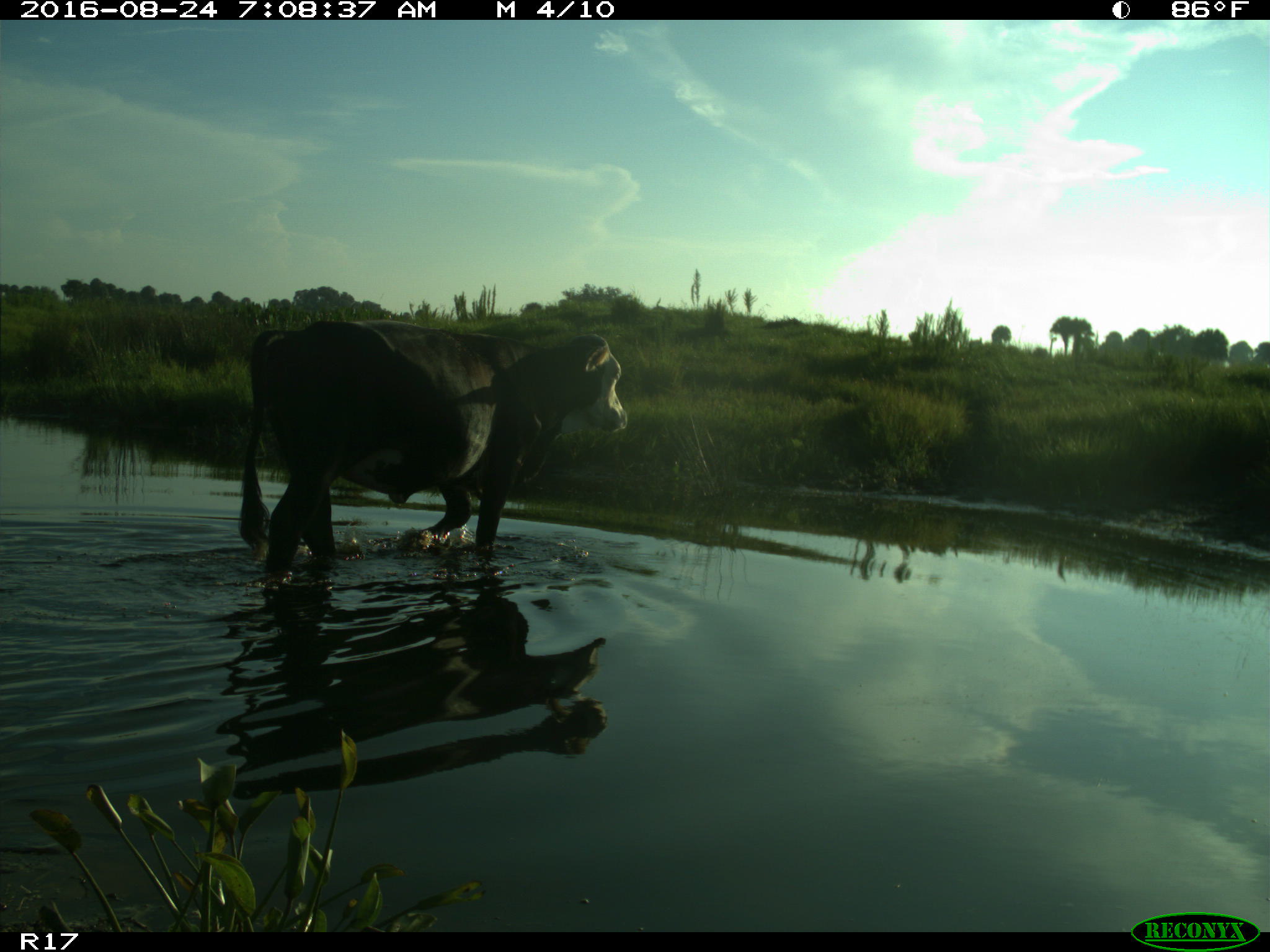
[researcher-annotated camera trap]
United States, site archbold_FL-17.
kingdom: Animalia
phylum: Chordata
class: Mammalia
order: Artiodactyla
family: Bovidae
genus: Bos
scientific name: Bos taurus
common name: domestic cow